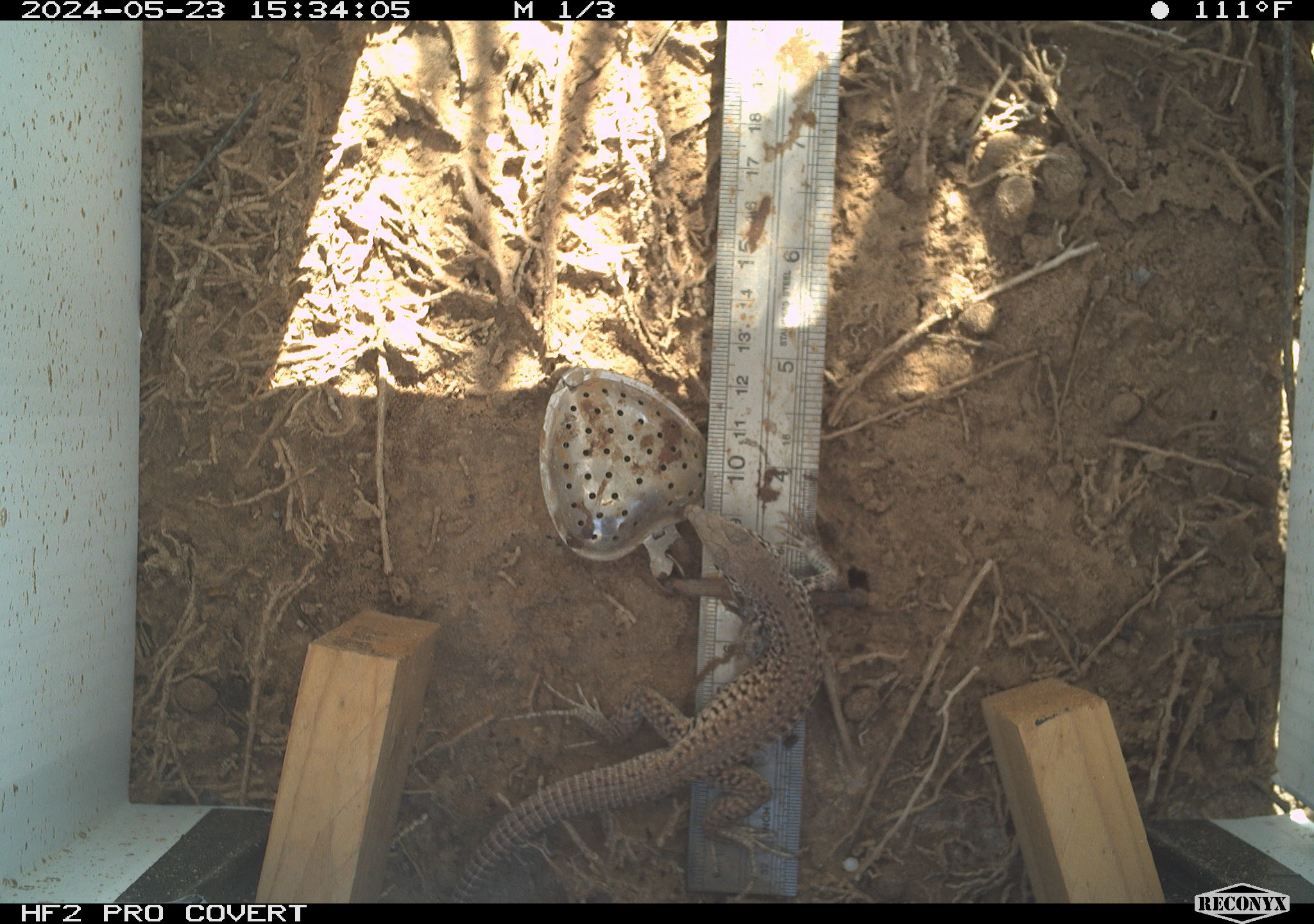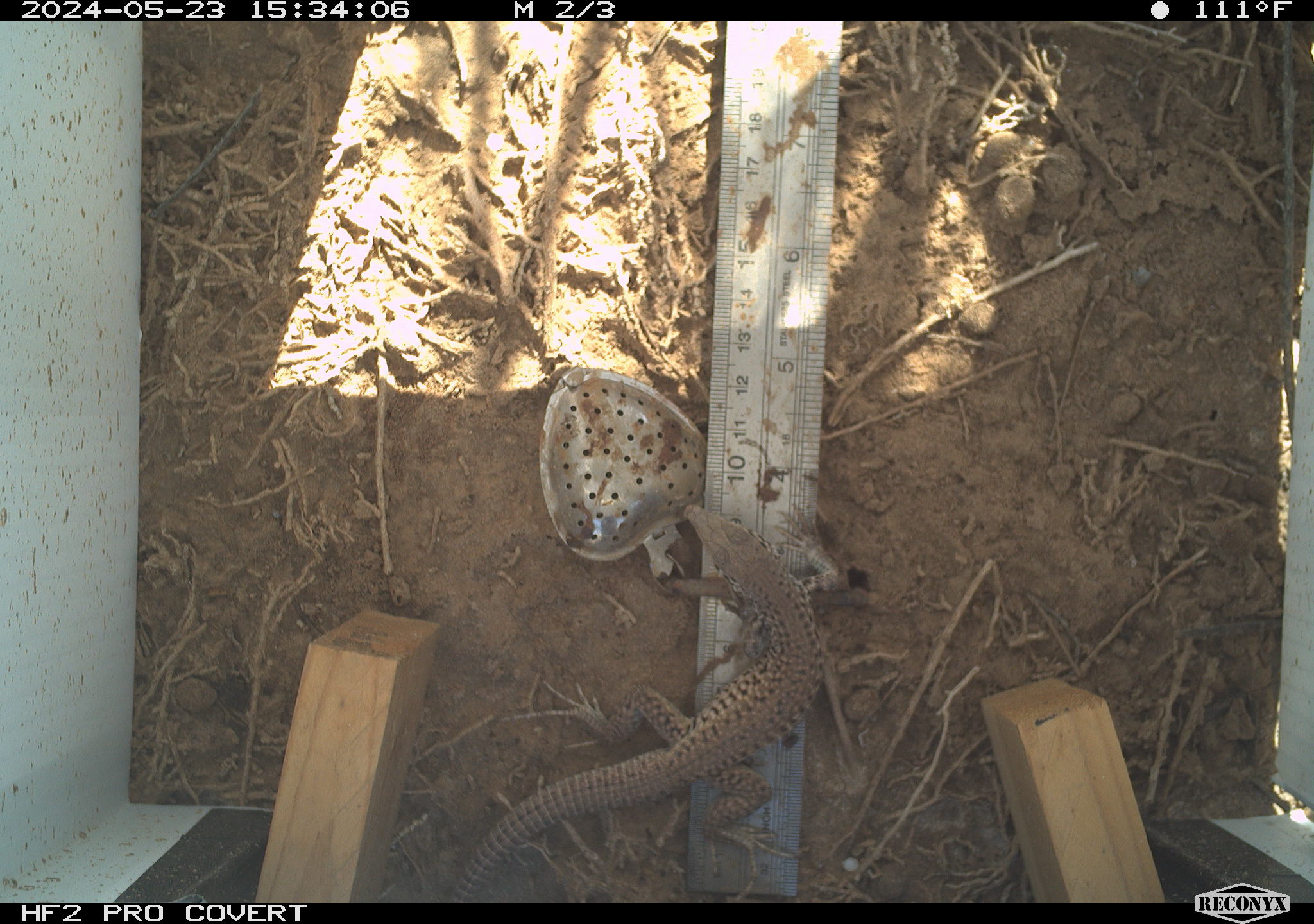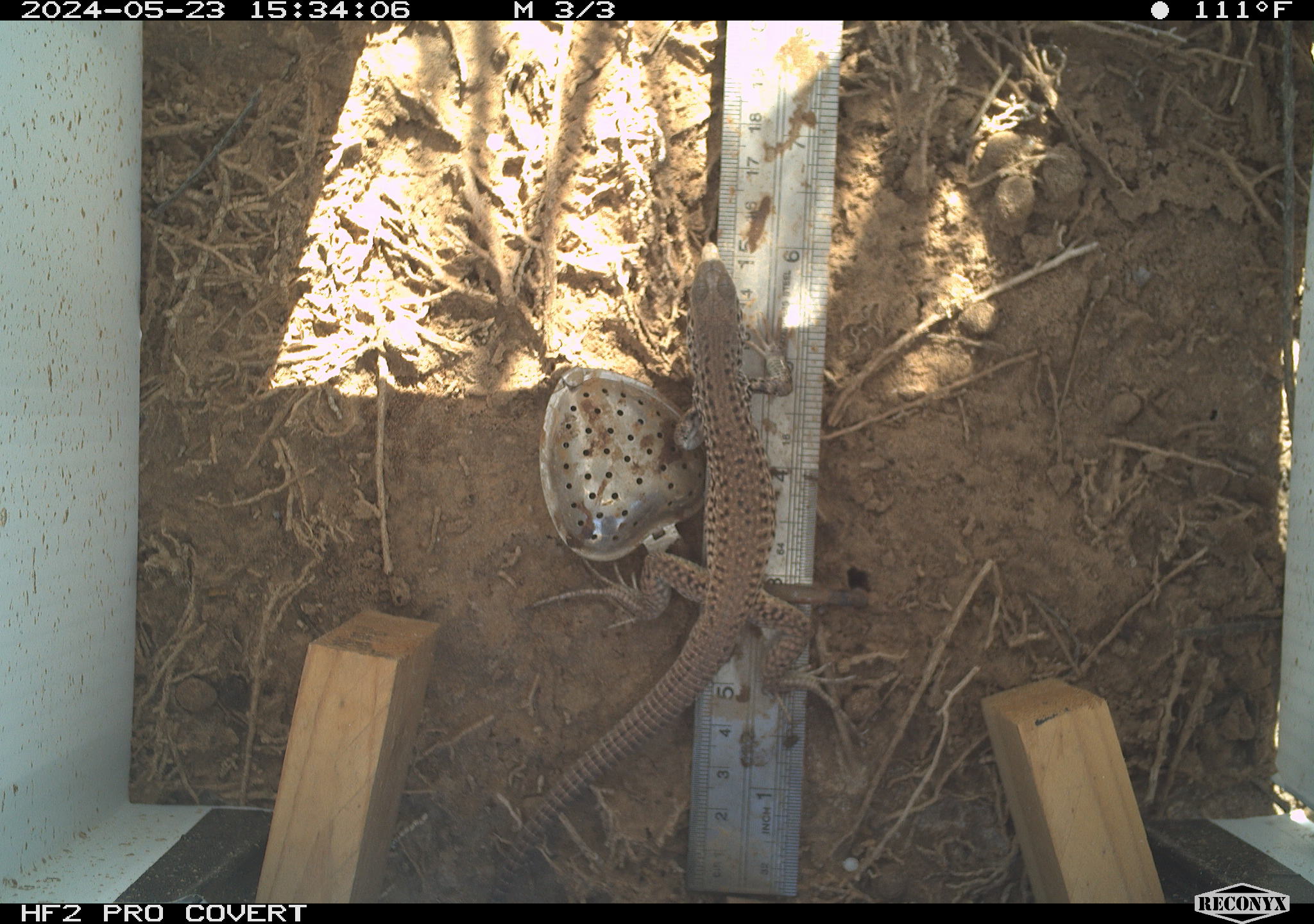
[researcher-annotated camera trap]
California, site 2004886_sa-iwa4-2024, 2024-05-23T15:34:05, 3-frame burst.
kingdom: Animalia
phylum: Chordata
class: Reptilia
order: Squamata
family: Teiidae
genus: Aspidoscelis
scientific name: Aspidoscelis tigris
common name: western whiptail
Western whiptail (Aspidoscelis tigris).